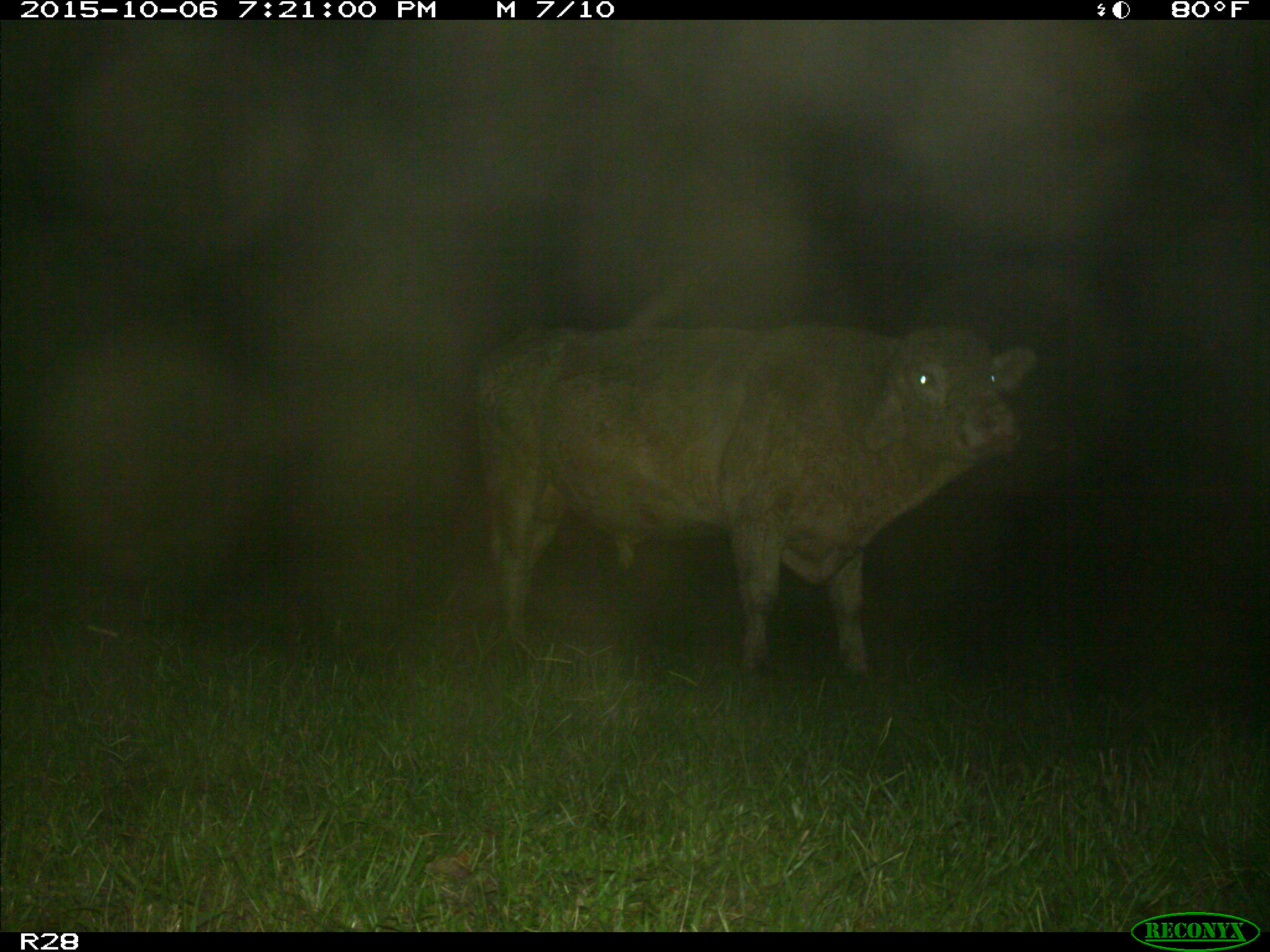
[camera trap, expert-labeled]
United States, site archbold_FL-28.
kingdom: Animalia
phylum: Chordata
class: Mammalia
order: Artiodactyla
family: Bovidae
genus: Bos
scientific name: Bos taurus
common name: domestic cow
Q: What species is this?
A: Bos taurus (domestic cow).